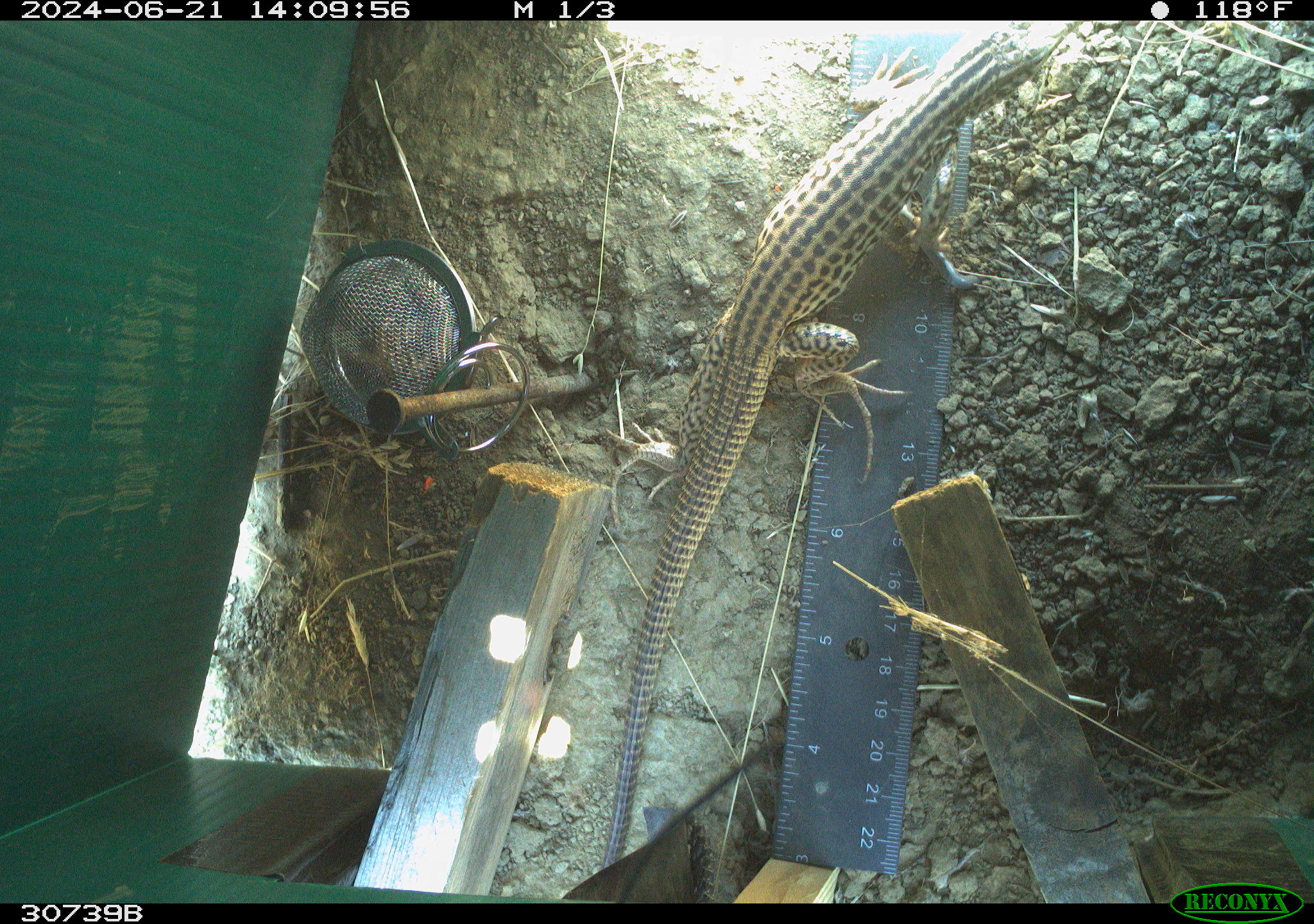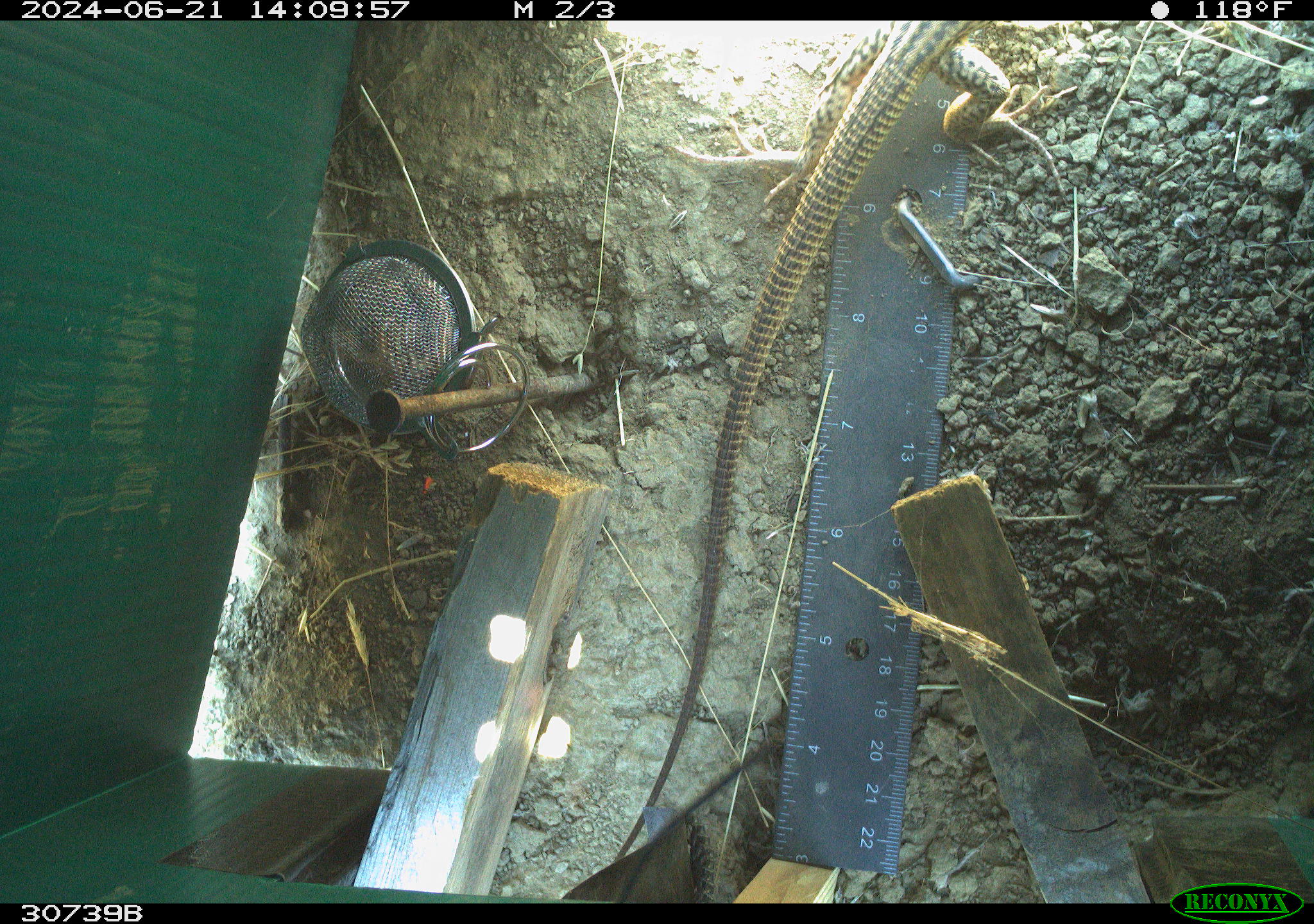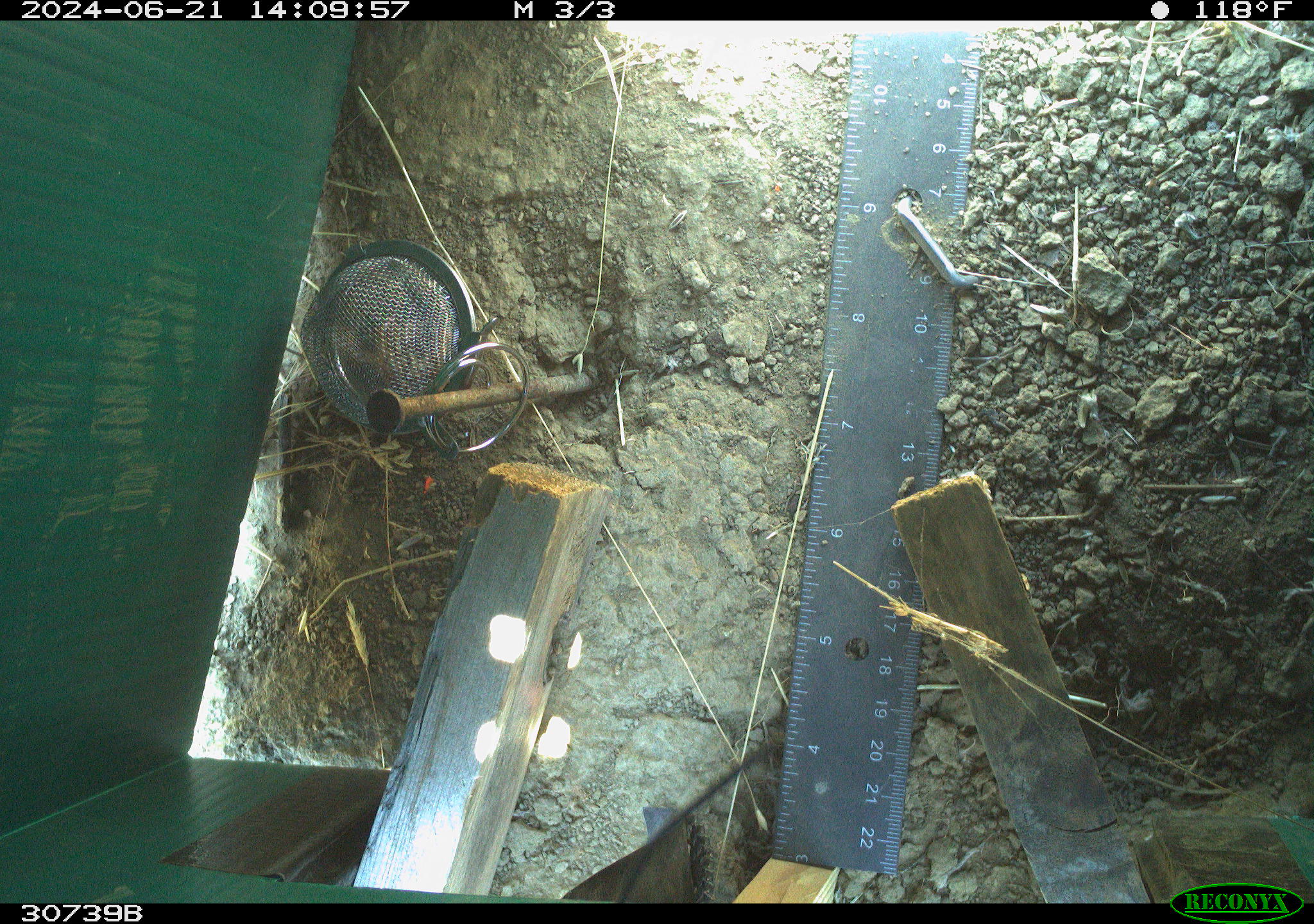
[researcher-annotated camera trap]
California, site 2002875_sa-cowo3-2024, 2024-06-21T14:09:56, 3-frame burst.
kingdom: Animalia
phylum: Chordata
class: Reptilia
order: Squamata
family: Teiidae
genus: Aspidoscelis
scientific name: Aspidoscelis tigris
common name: western whiptail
Western whiptail (Aspidoscelis tigris).